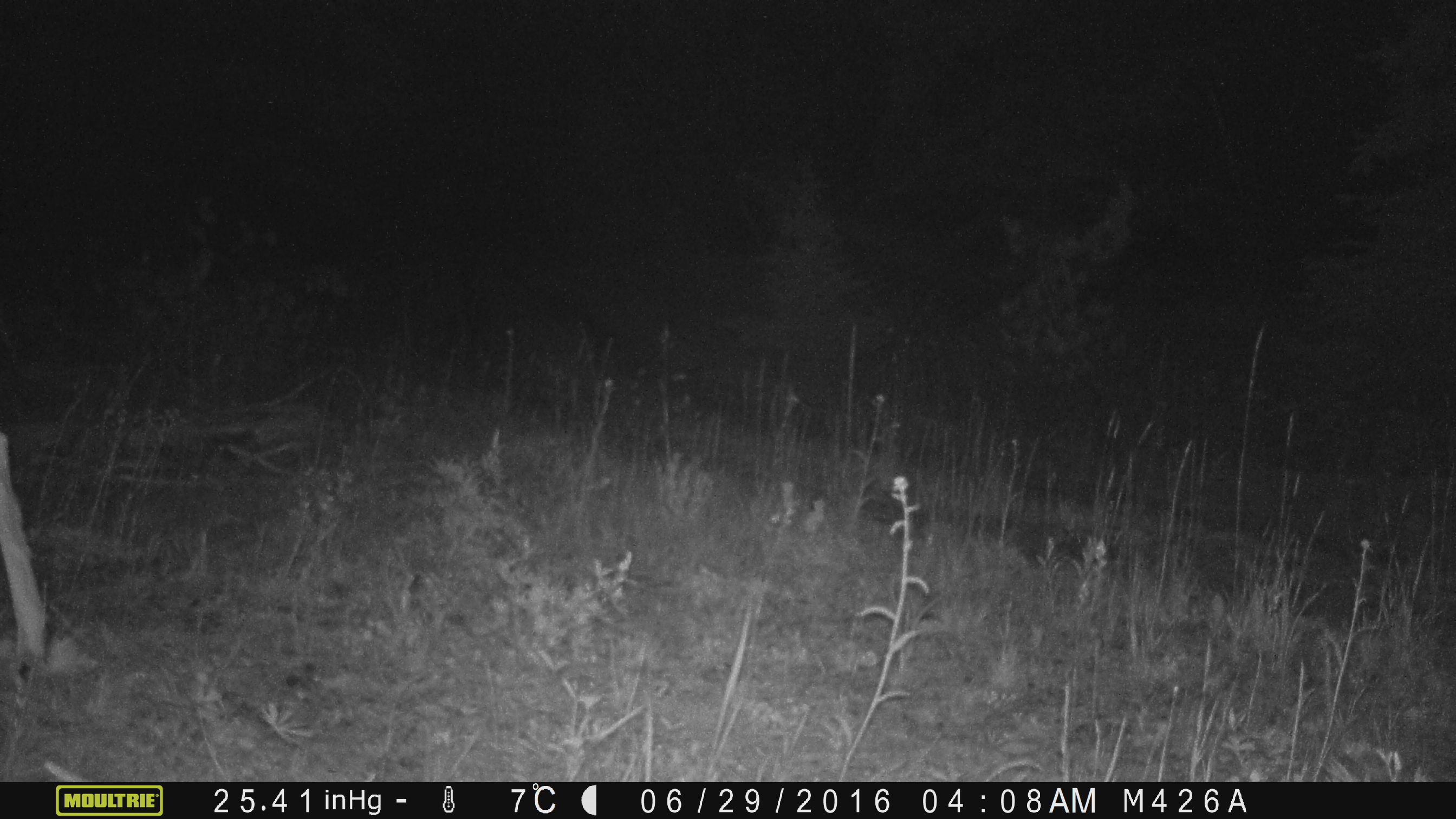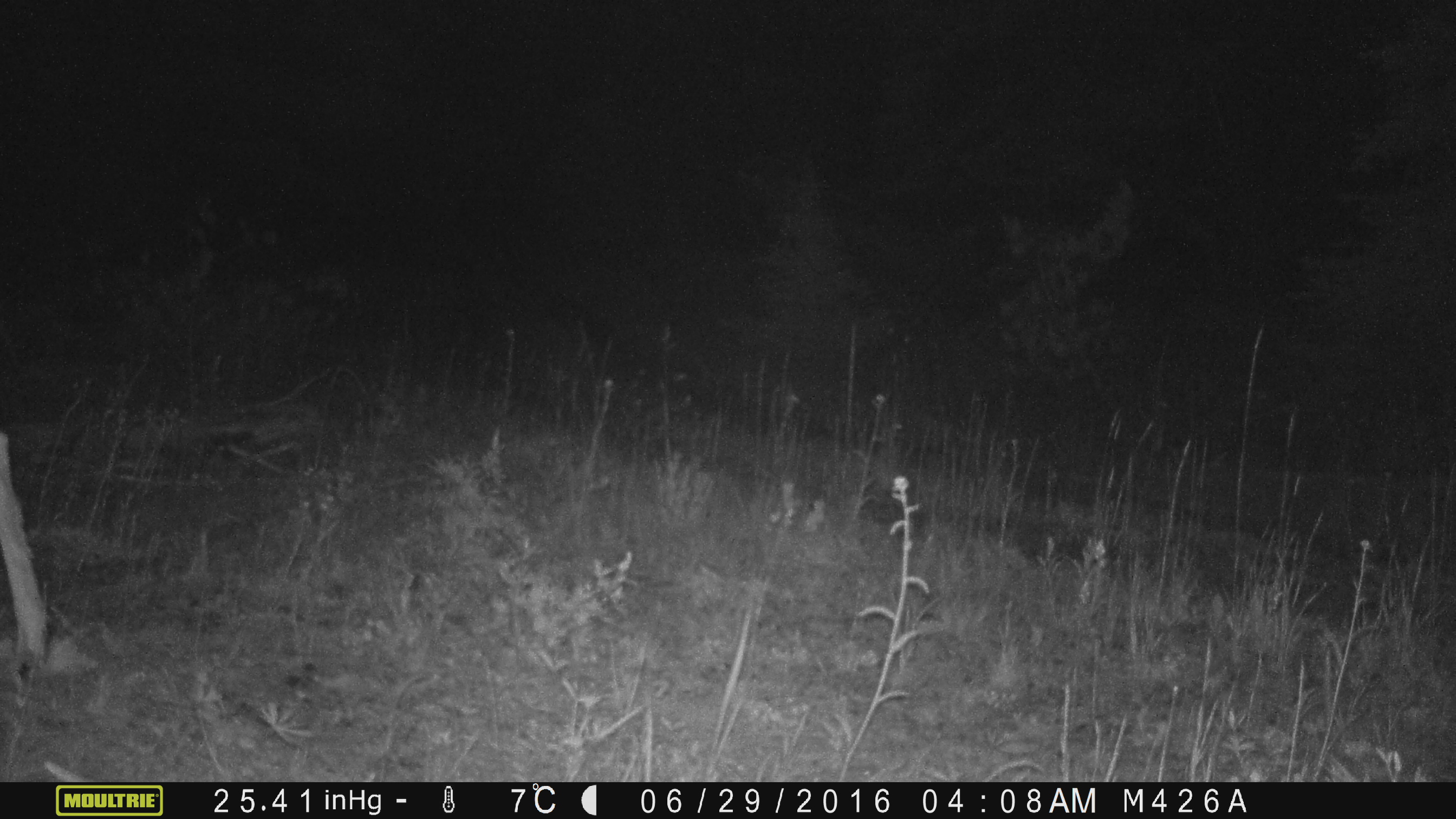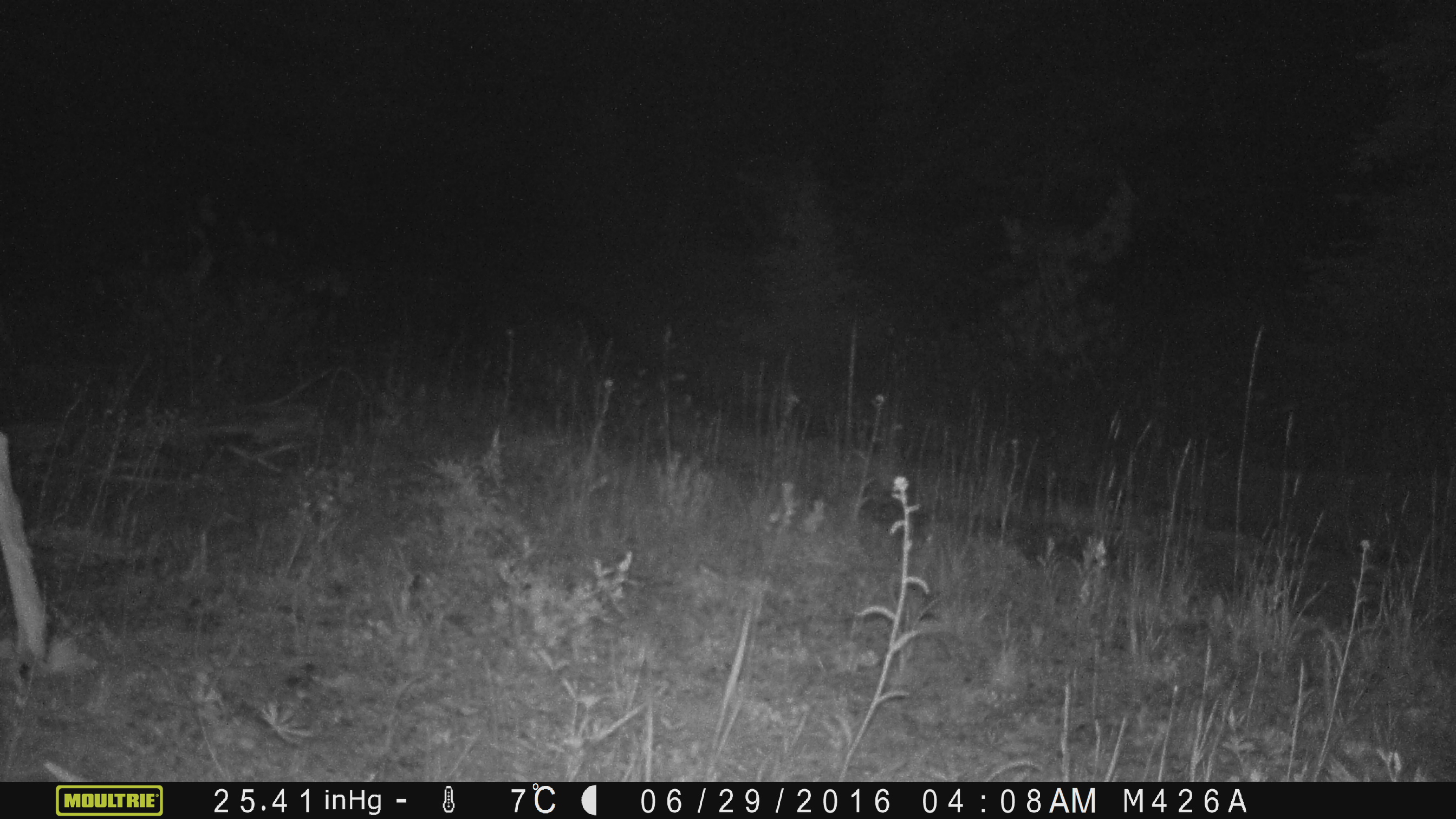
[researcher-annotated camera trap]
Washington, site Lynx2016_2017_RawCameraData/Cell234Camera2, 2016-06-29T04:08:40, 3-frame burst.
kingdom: Animalia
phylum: Chordata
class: Mammalia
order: Artiodactyla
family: Cervidae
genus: Odocoileus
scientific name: Odocoileus hemionus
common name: mule deer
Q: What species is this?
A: Odocoileus hemionus (mule deer).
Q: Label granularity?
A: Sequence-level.